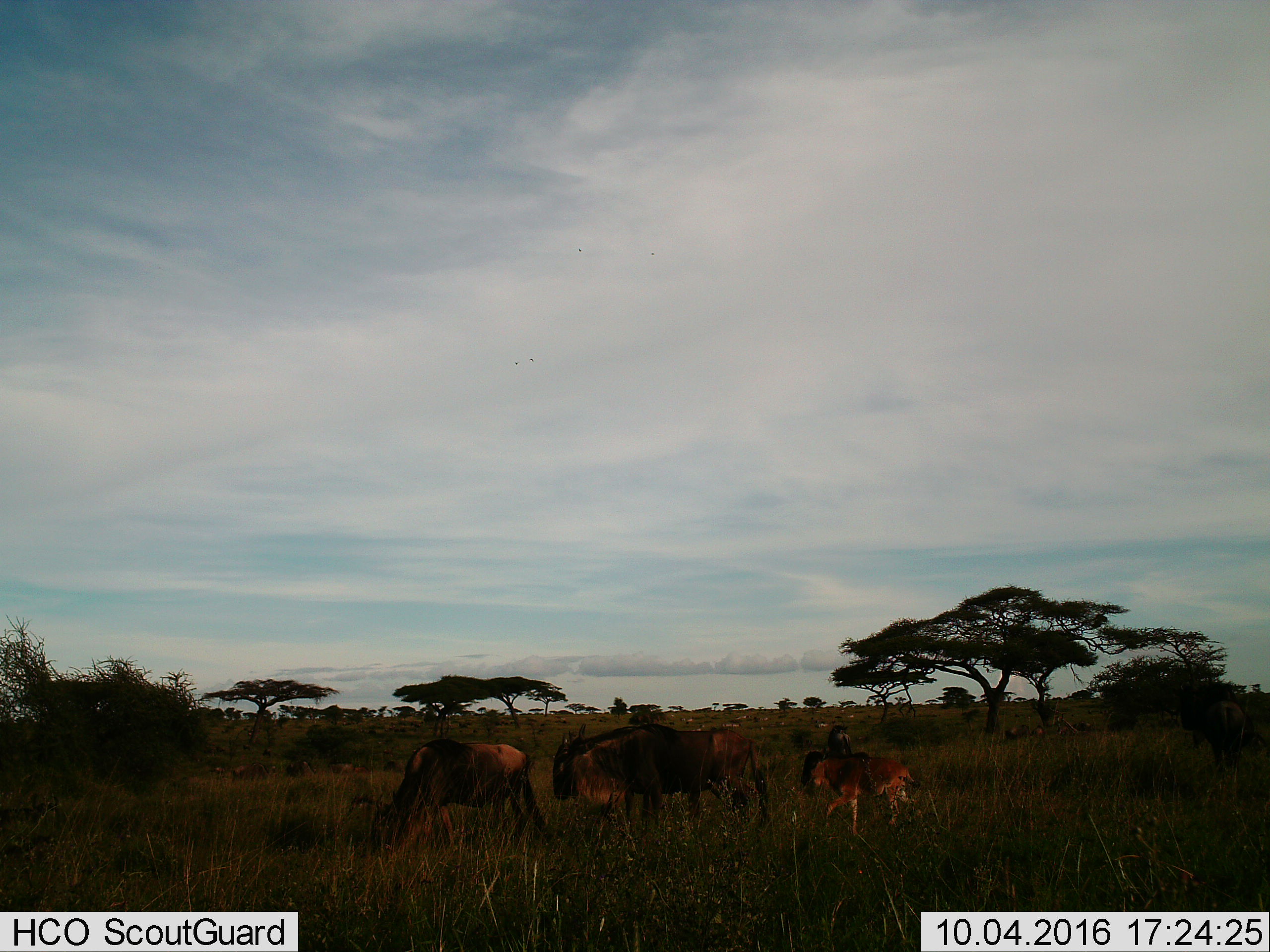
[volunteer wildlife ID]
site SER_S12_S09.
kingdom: Animalia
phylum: Chordata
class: Mammalia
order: Artiodactyla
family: Bovidae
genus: Connochaetes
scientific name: Connochaetes taurinus taurinus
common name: blue wildebeest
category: wildebeestblue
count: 3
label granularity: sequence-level